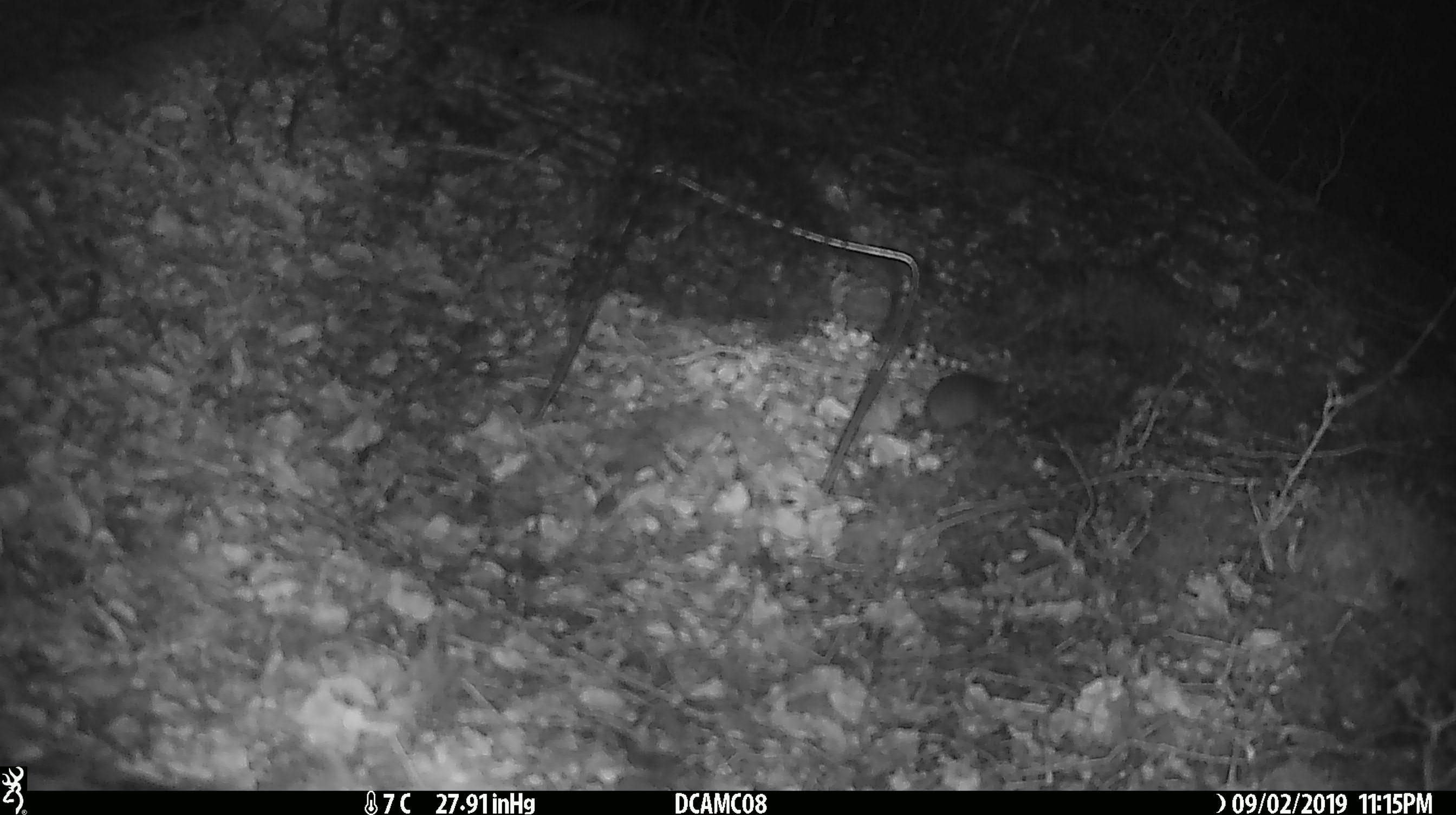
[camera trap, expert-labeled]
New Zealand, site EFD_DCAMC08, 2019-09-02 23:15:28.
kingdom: Animalia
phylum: Chordata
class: Mammalia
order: Rodentia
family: Muridae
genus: Mus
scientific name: Mus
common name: mouse